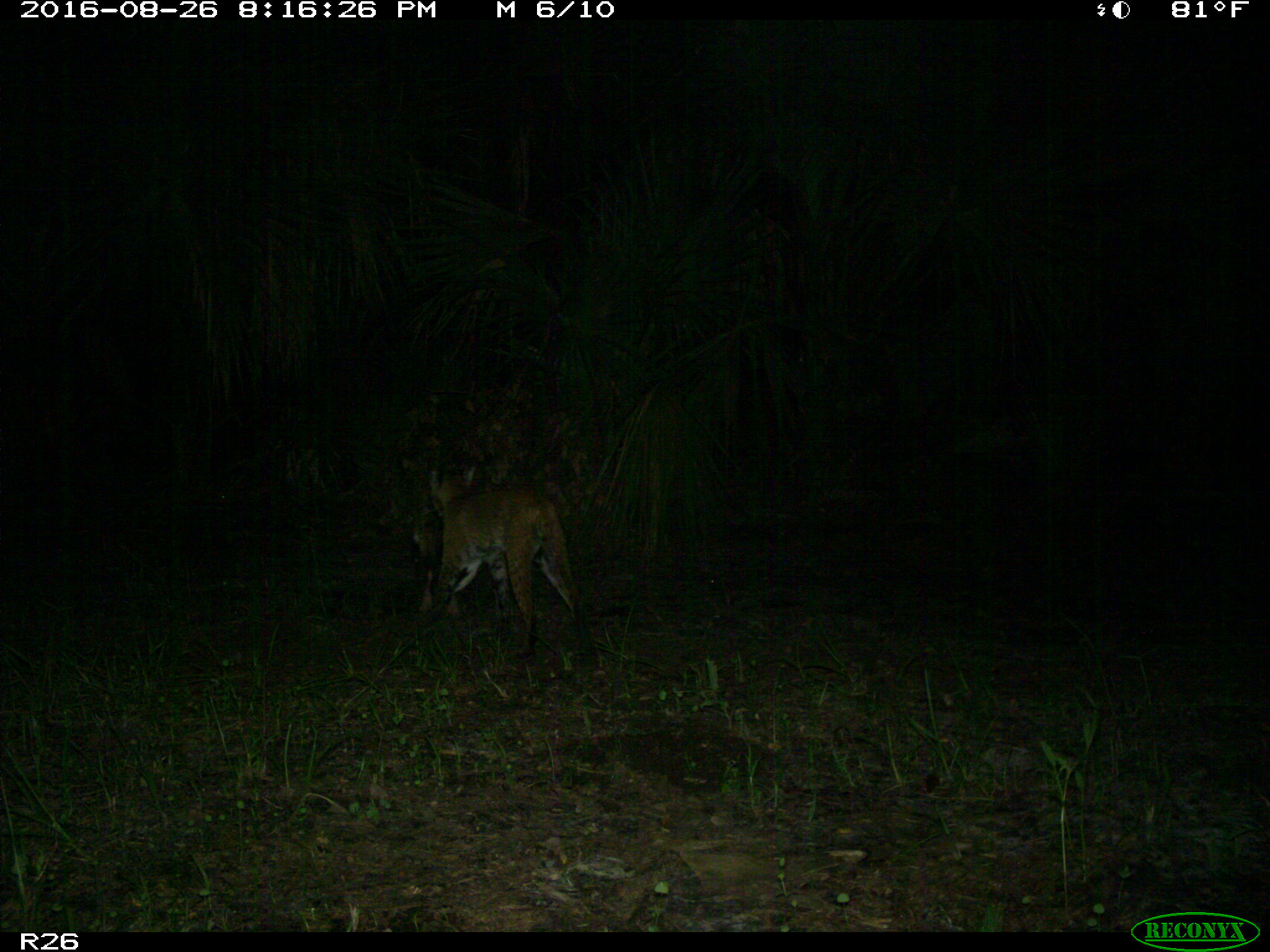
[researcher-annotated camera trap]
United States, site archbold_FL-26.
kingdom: Animalia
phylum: Chordata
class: Mammalia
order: Carnivora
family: Felidae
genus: Lynx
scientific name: Lynx rufus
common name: bobcat